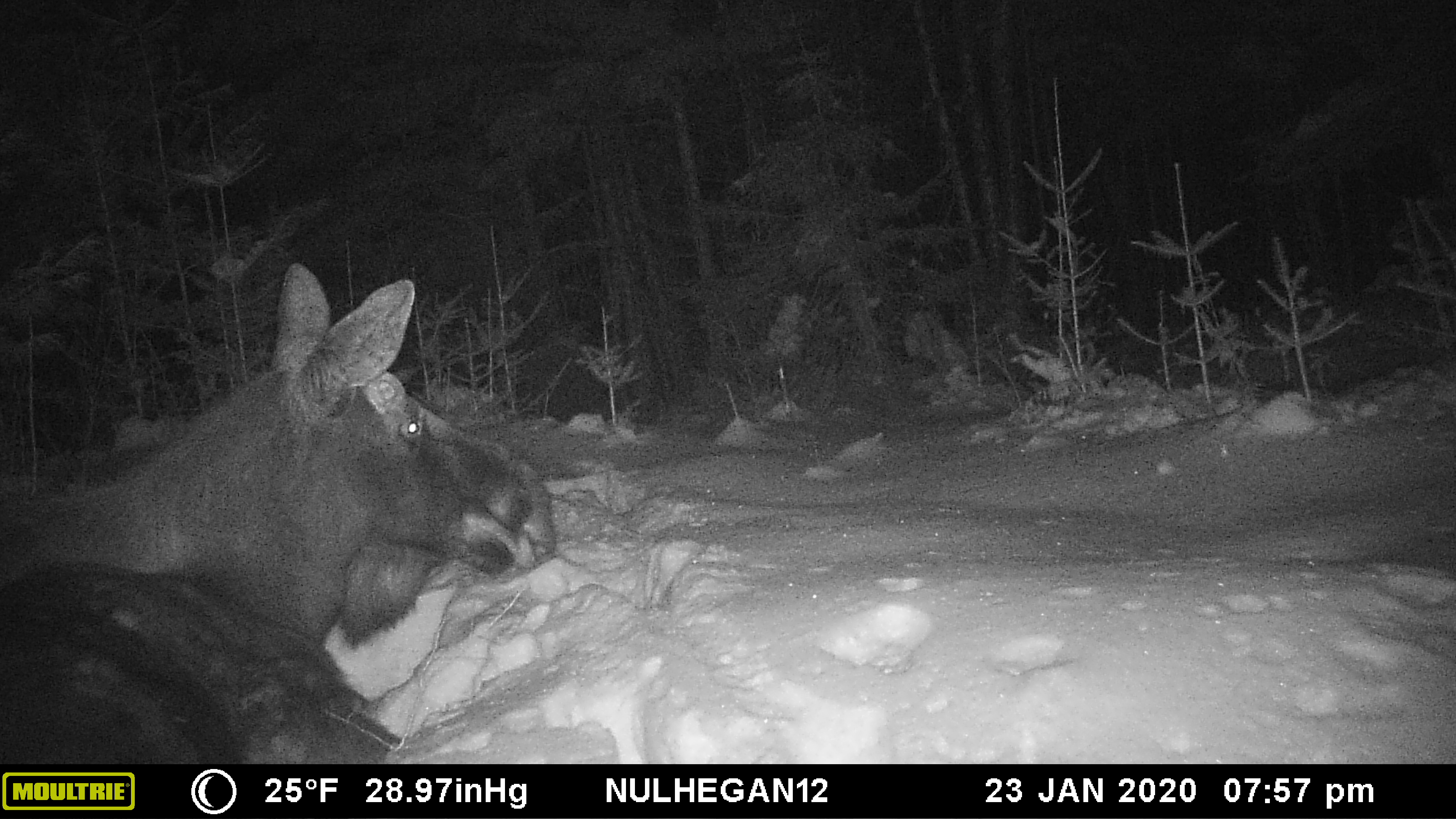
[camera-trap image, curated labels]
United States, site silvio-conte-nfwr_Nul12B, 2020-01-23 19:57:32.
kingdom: Animalia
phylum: Chordata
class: Mammalia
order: Artiodactyla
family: Cervidae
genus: Alces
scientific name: Alces alces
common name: moose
Moose (Alces alces).